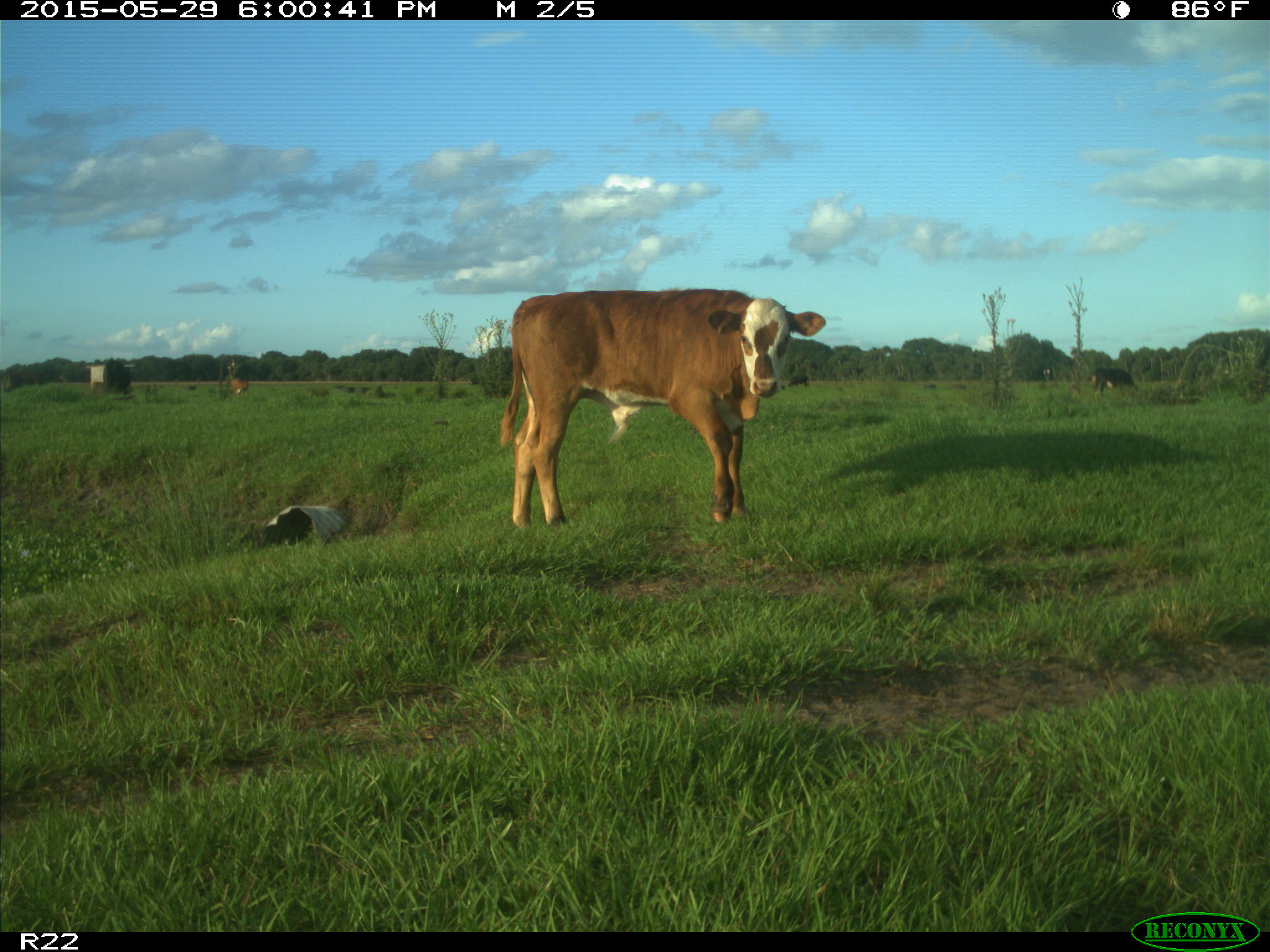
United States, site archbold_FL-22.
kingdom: Animalia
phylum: Chordata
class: Mammalia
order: Artiodactyla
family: Bovidae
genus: Bos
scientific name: Bos taurus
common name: domestic cow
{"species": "Bos taurus (domestic cow)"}